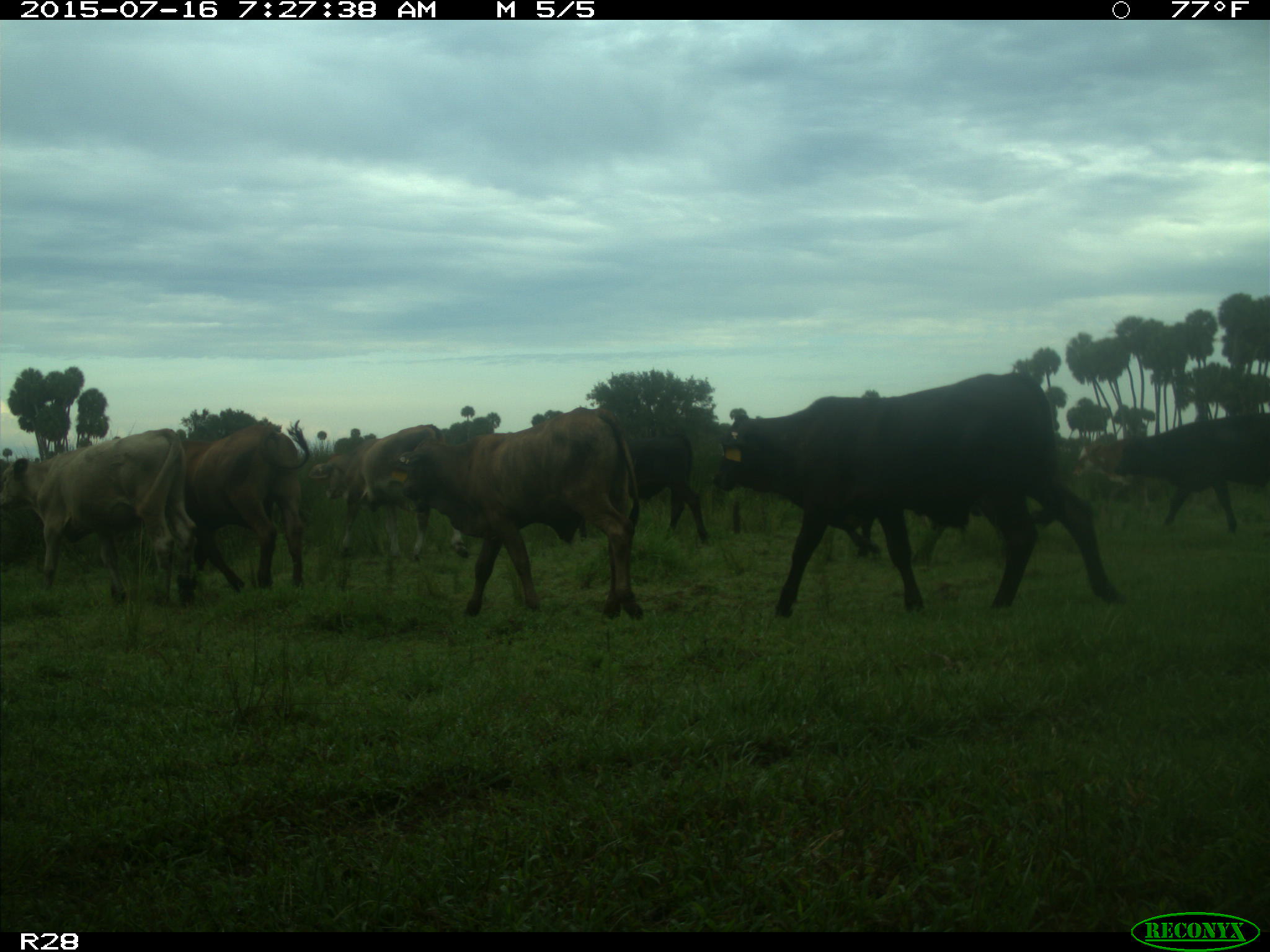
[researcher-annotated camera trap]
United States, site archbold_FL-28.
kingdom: Animalia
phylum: Chordata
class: Mammalia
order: Artiodactyla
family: Bovidae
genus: Bos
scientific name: Bos taurus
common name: domestic cow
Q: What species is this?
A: Bos taurus (domestic cow).